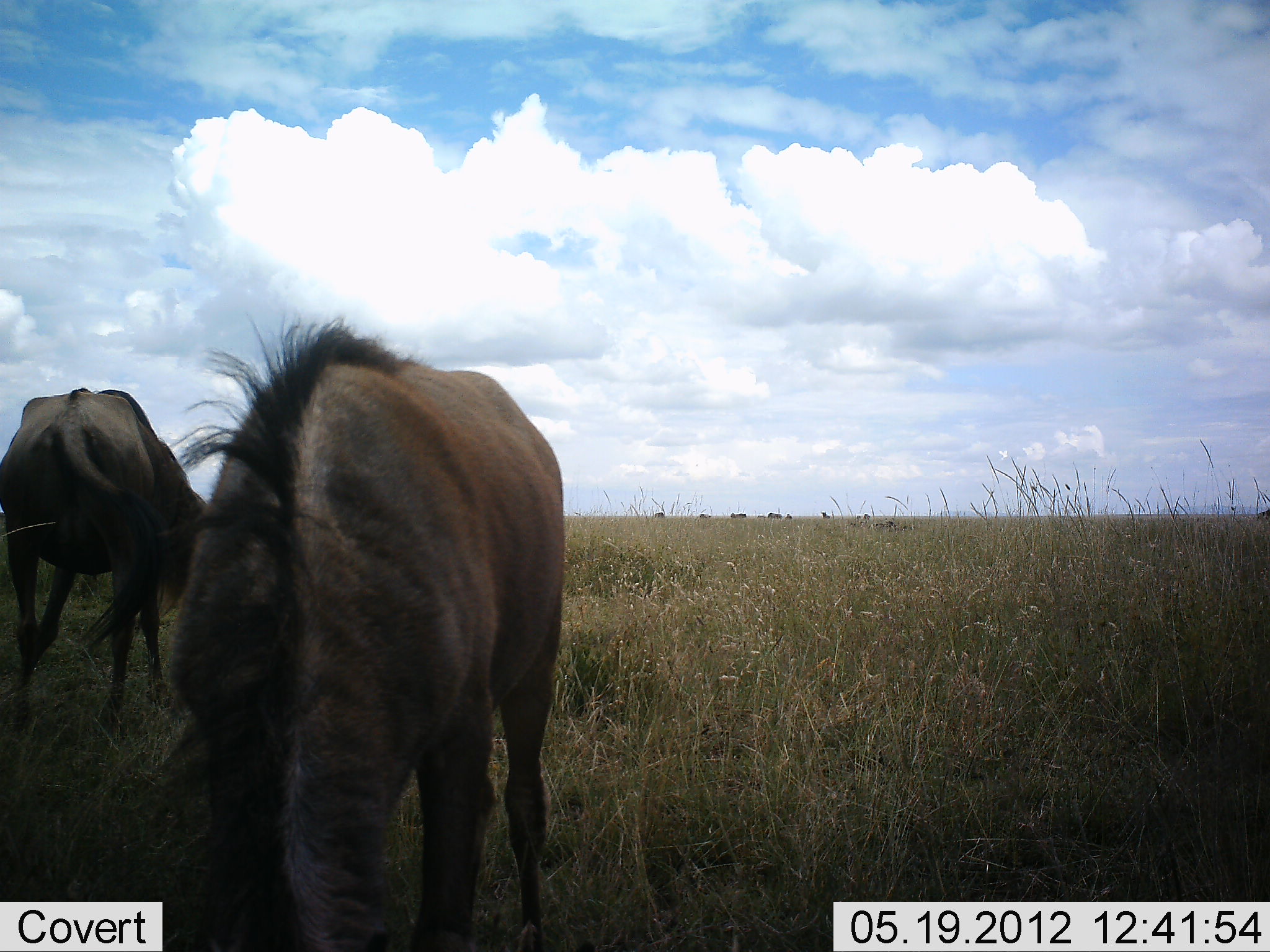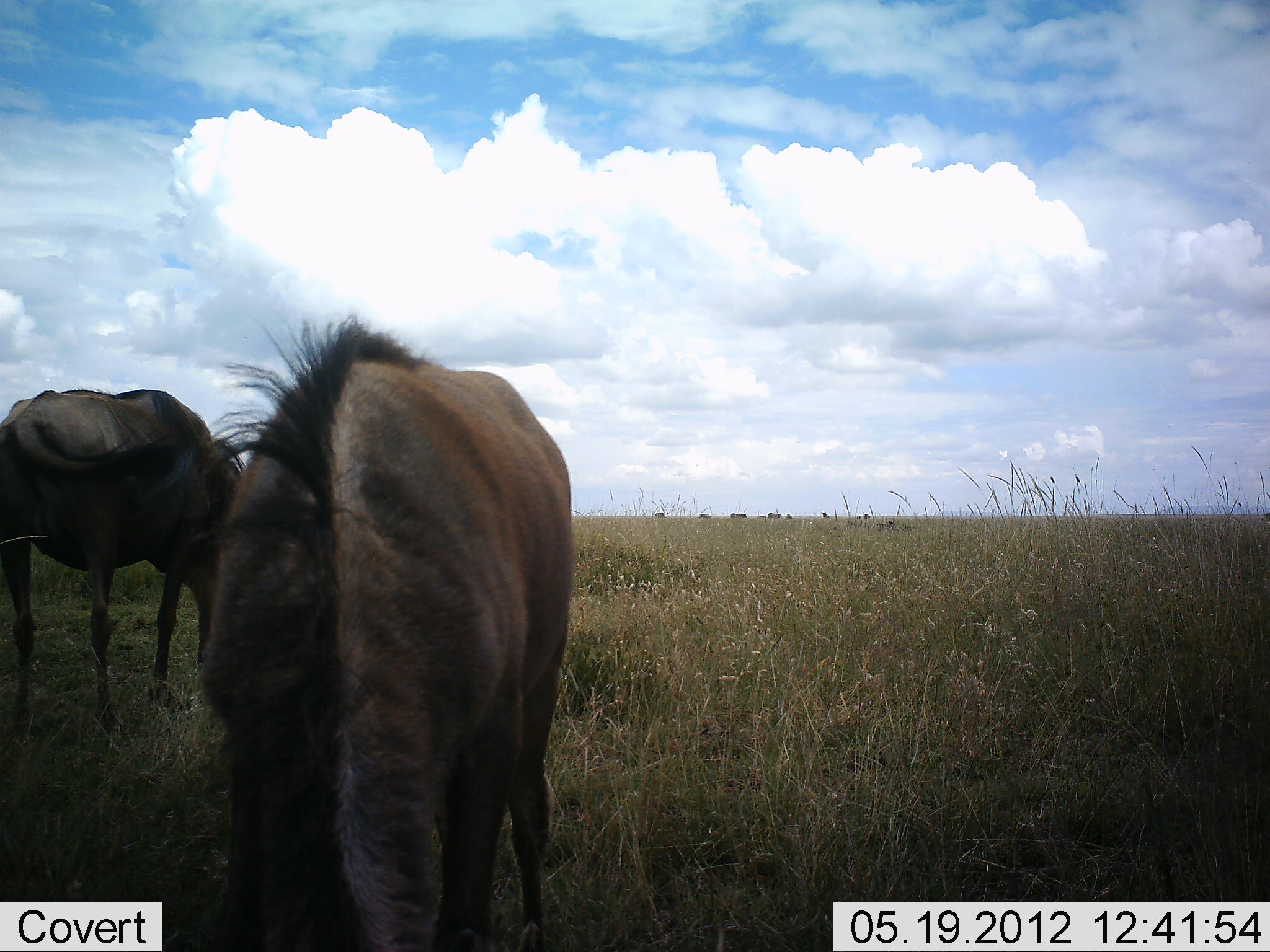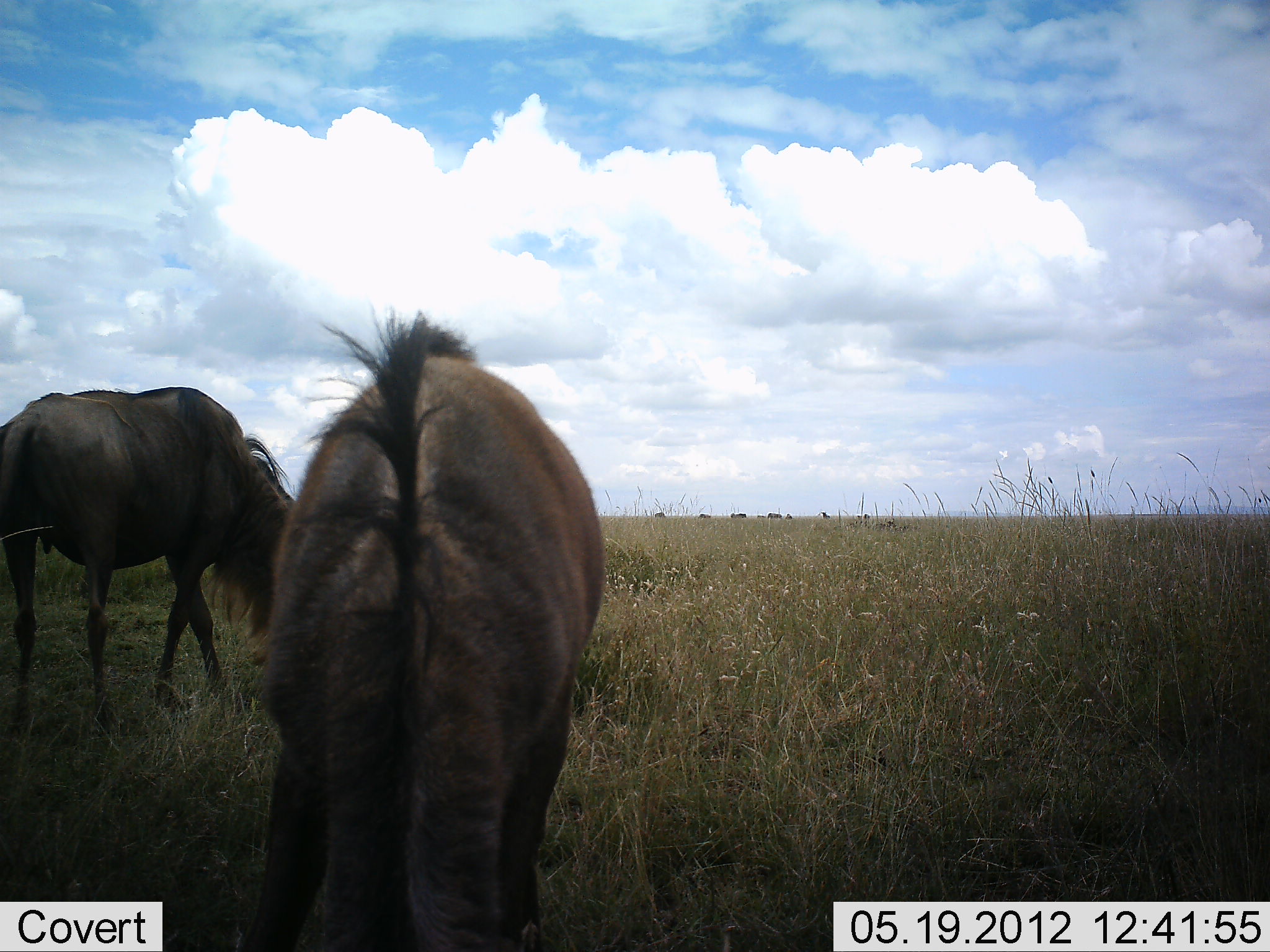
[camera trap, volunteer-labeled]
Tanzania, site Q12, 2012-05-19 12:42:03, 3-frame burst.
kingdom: Animalia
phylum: Chordata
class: Mammalia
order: Artiodactyla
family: Bovidae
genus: Connochaetes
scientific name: Connochaetes taurinus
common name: blue wildebeest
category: wildebeest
Wildebeest (blue wildebeest) (Connochaetes taurinus), count 2. Behavior (volunteer vote fractions): standing 60%, resting 20%, moving 10%, interacting 10%. Young present (vote fraction): 0%. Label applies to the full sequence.